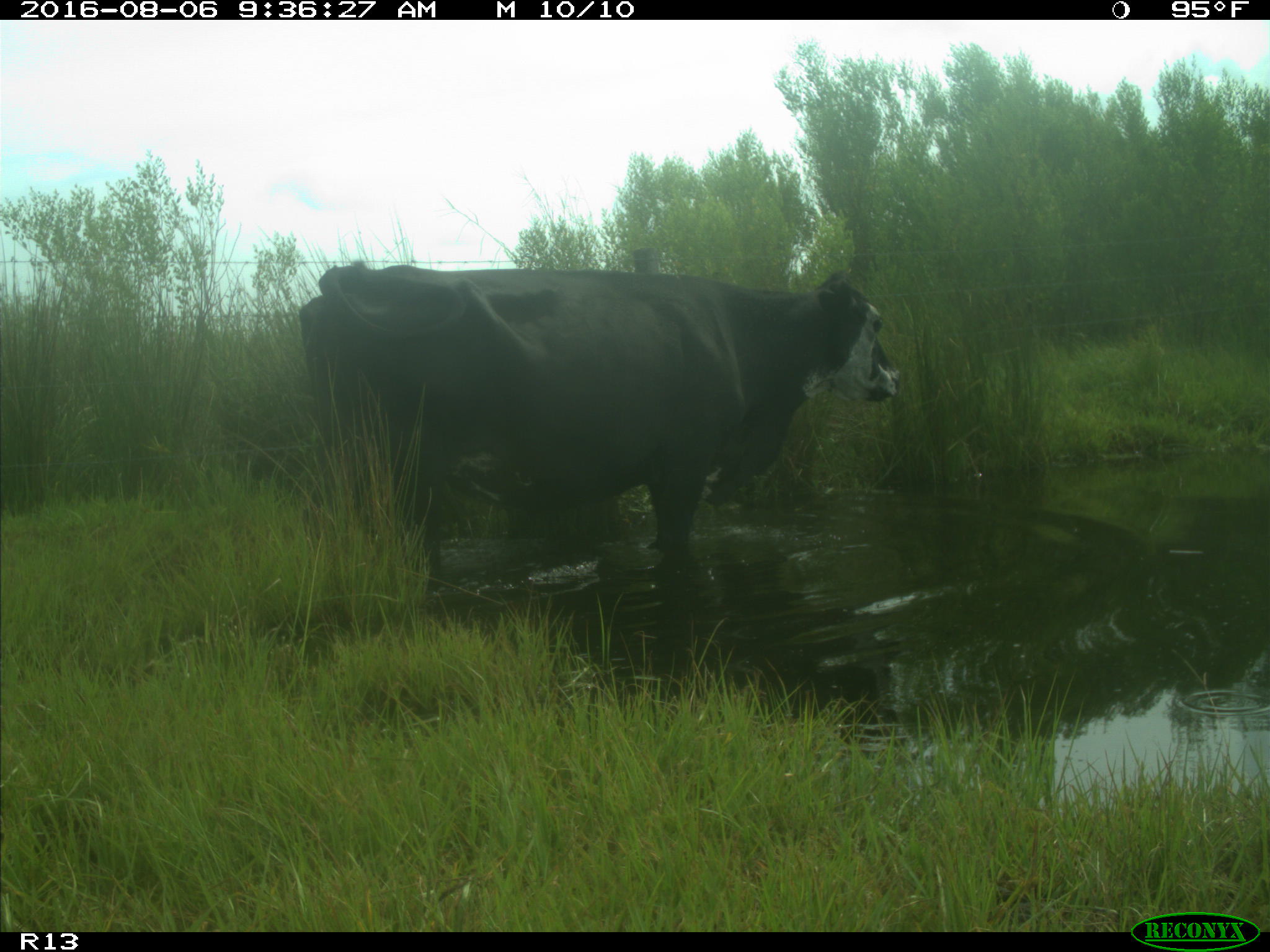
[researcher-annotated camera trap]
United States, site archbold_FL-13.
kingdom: Animalia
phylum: Chordata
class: Mammalia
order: Artiodactyla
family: Bovidae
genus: Bos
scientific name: Bos taurus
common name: domestic cow